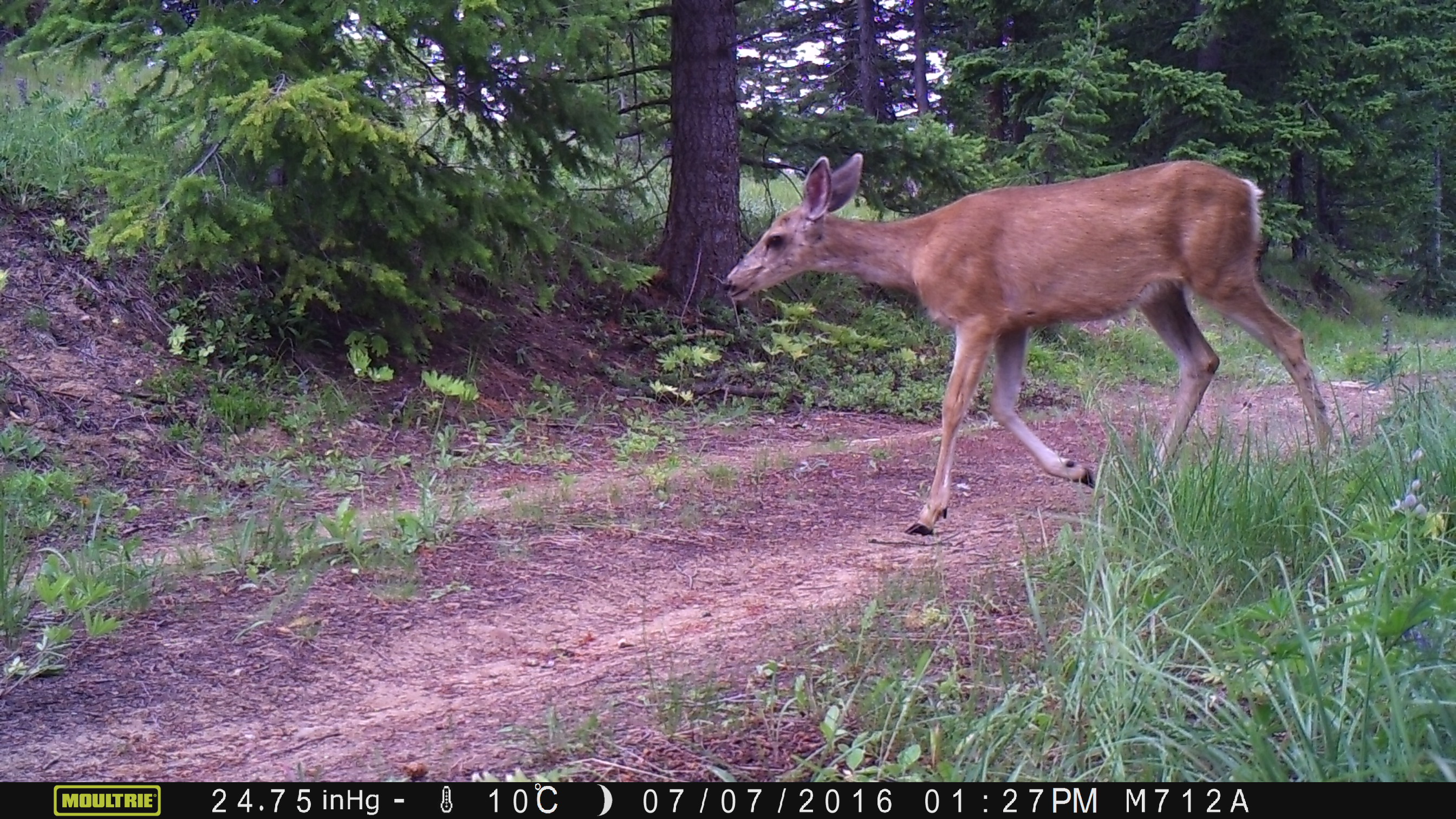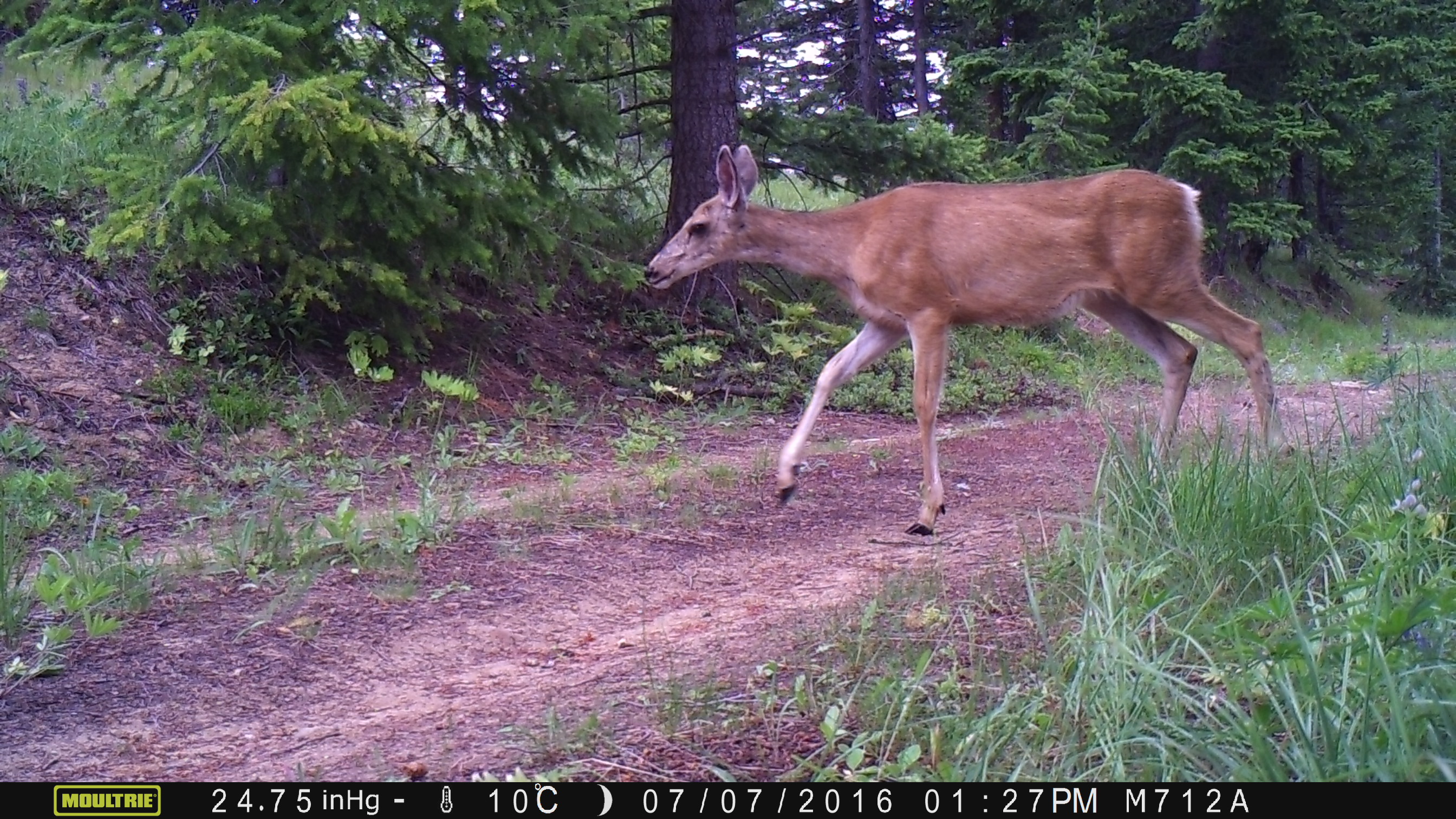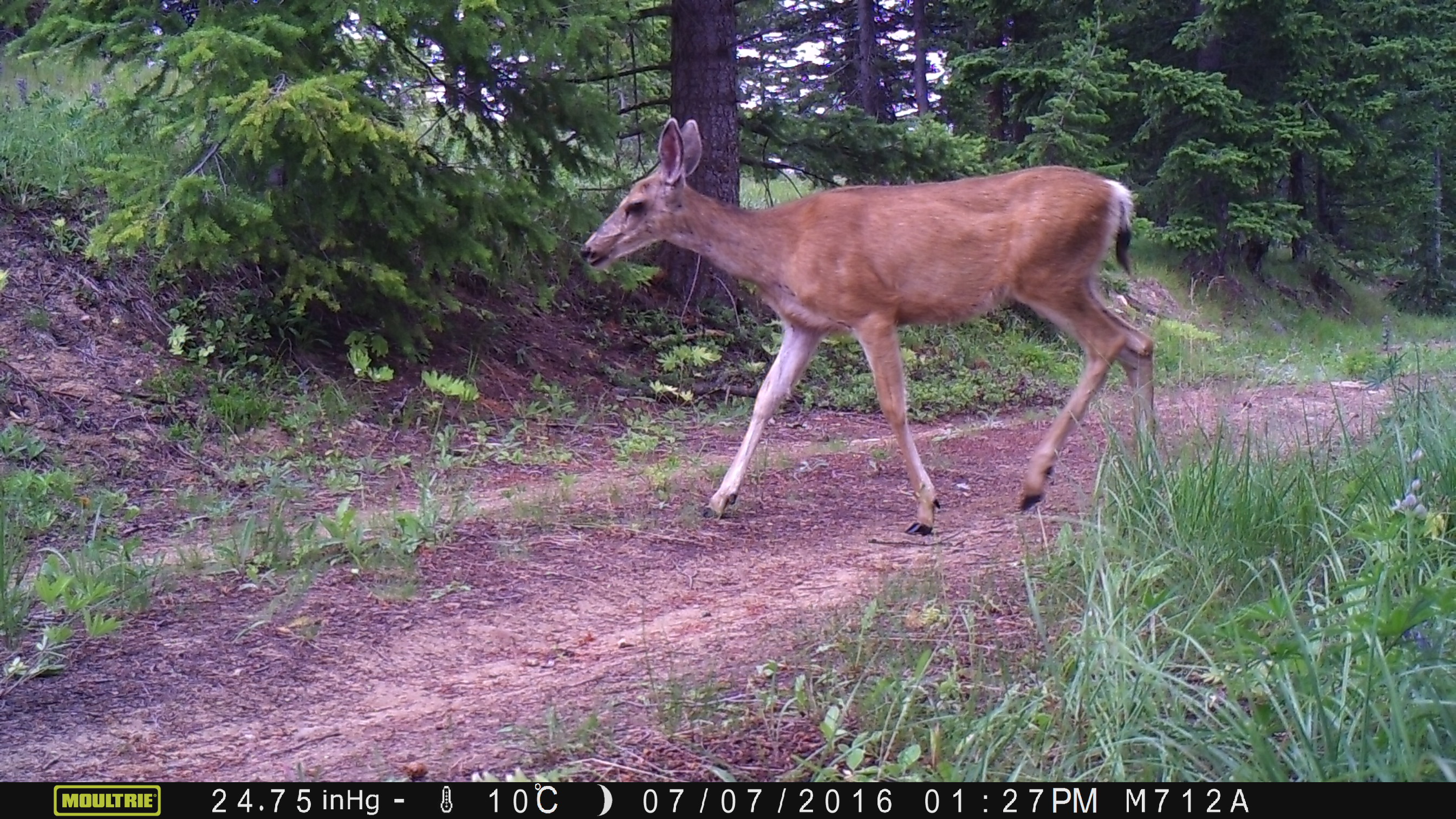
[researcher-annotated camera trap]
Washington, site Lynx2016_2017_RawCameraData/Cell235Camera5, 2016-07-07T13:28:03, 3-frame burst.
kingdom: Animalia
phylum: Chordata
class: Mammalia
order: Artiodactyla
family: Cervidae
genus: Odocoileus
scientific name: Odocoileus hemionus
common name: mule deer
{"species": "Odocoileus hemionus (mule deer)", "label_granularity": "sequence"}